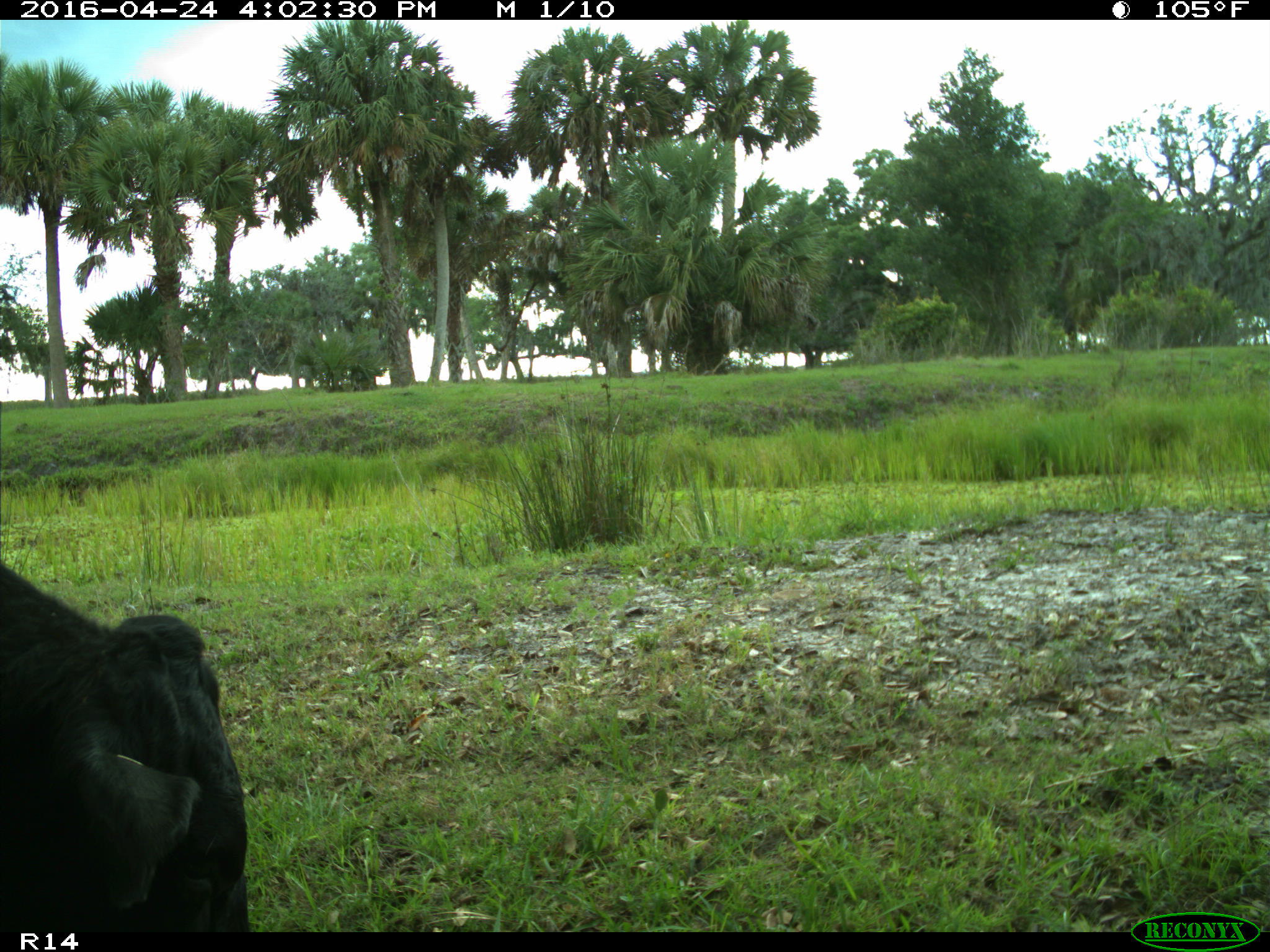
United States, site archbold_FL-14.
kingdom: Animalia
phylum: Chordata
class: Mammalia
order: Artiodactyla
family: Bovidae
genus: Bos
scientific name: Bos taurus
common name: domestic cow